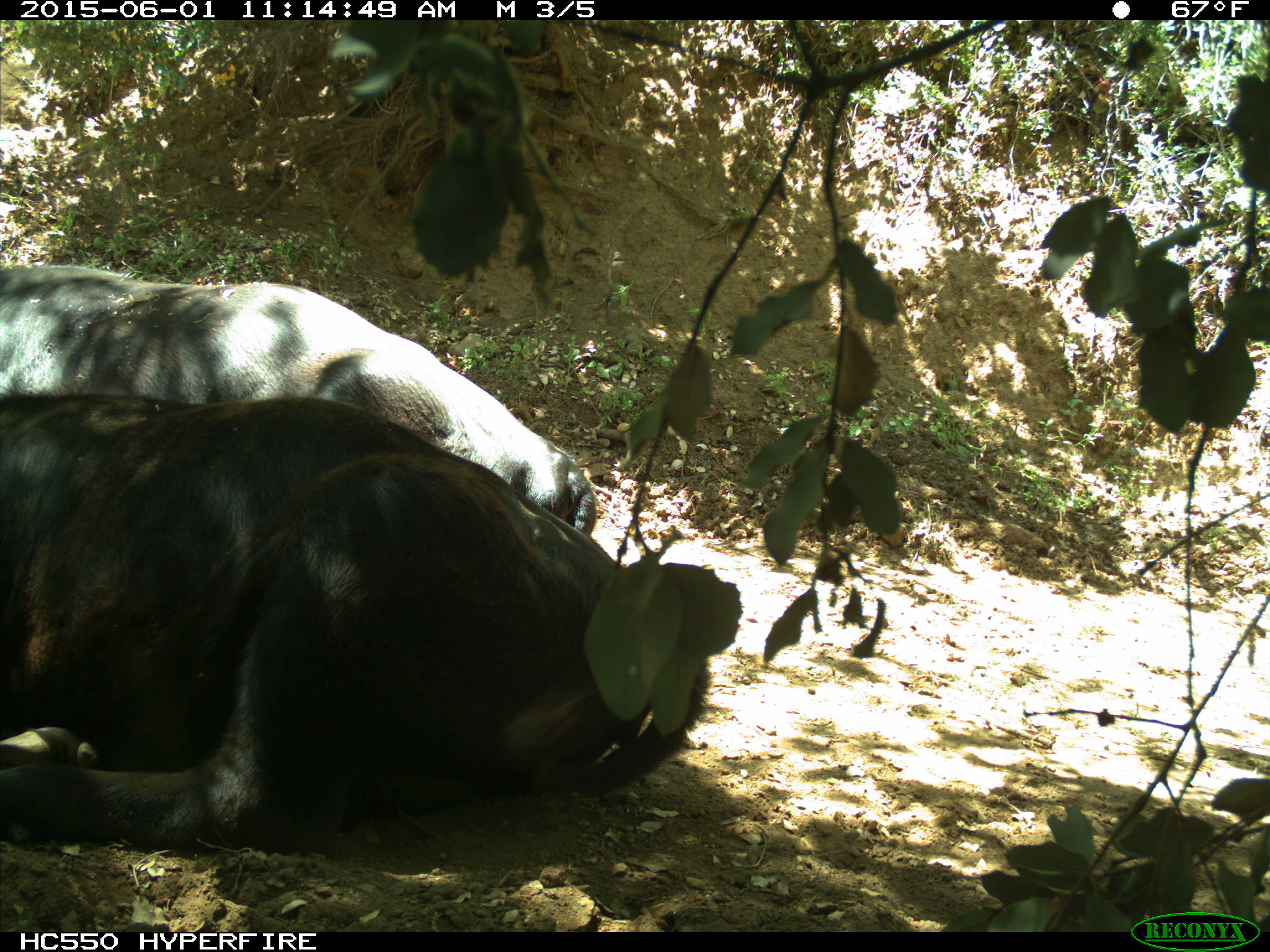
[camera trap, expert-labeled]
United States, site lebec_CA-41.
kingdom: Animalia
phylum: Chordata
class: Mammalia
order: Artiodactyla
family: Bovidae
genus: Bos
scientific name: Bos taurus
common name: domestic cow